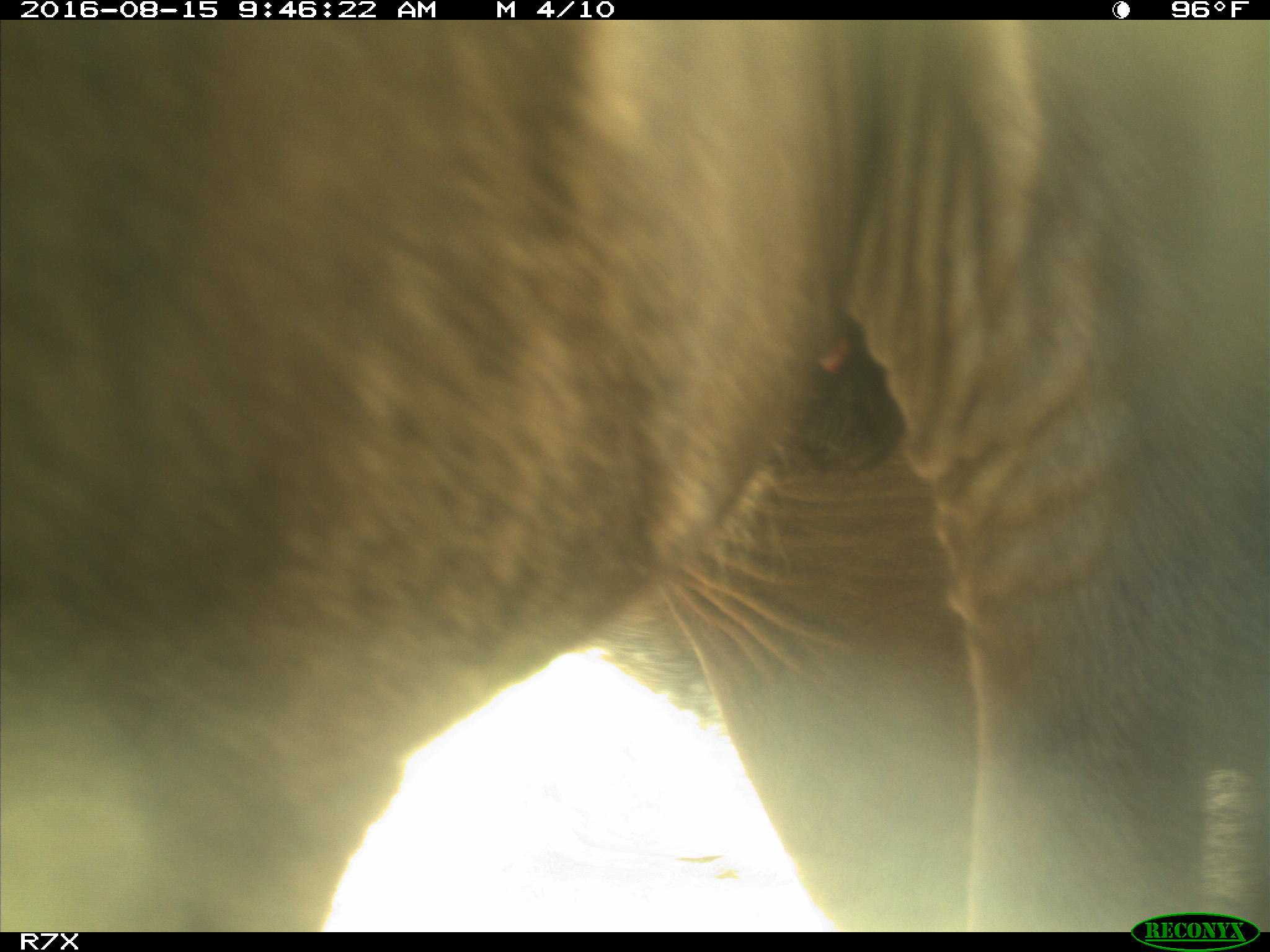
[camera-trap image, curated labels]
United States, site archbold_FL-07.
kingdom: Animalia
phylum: Chordata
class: Mammalia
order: Artiodactyla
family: Bovidae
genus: Bos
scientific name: Bos taurus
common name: domestic cow